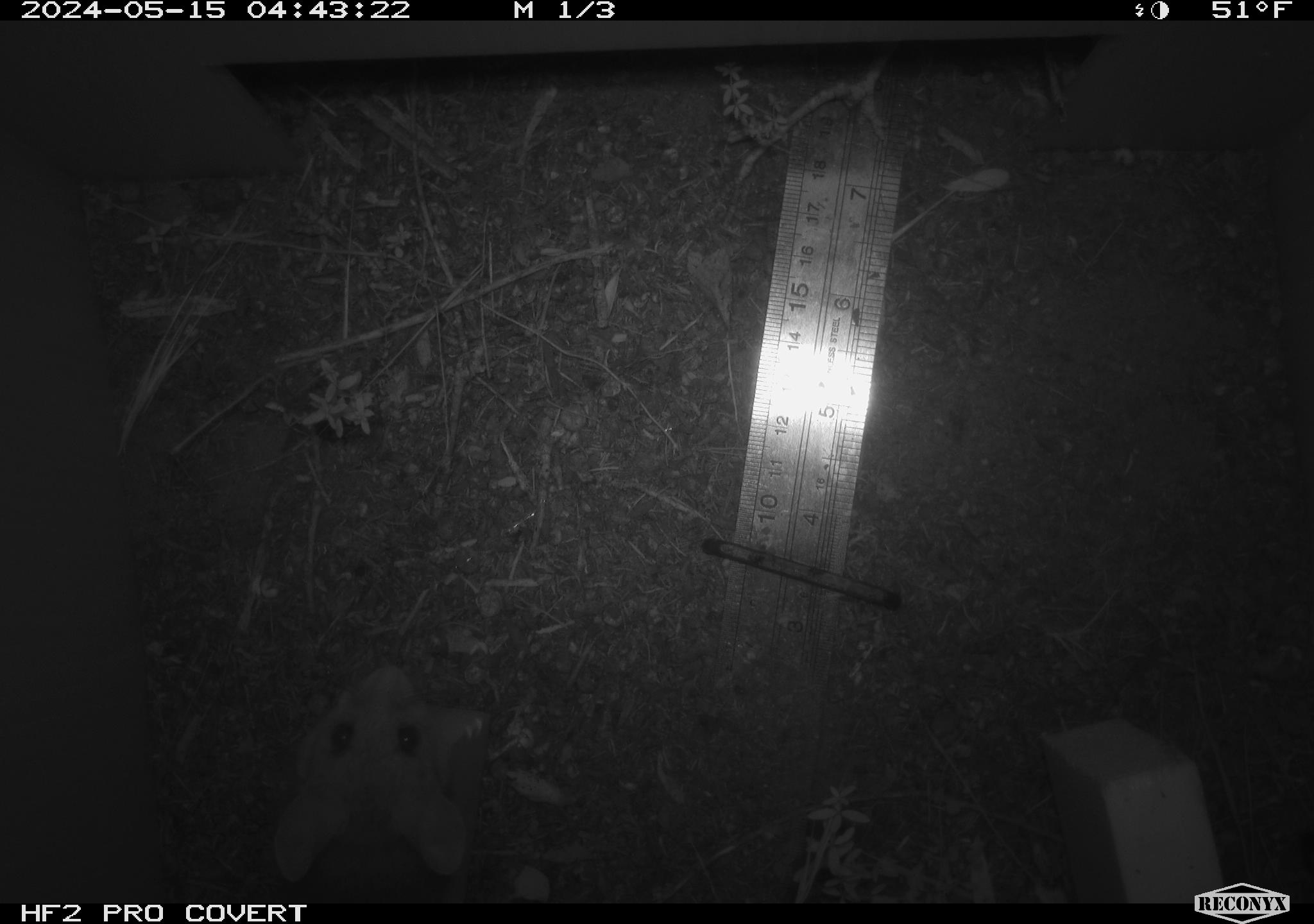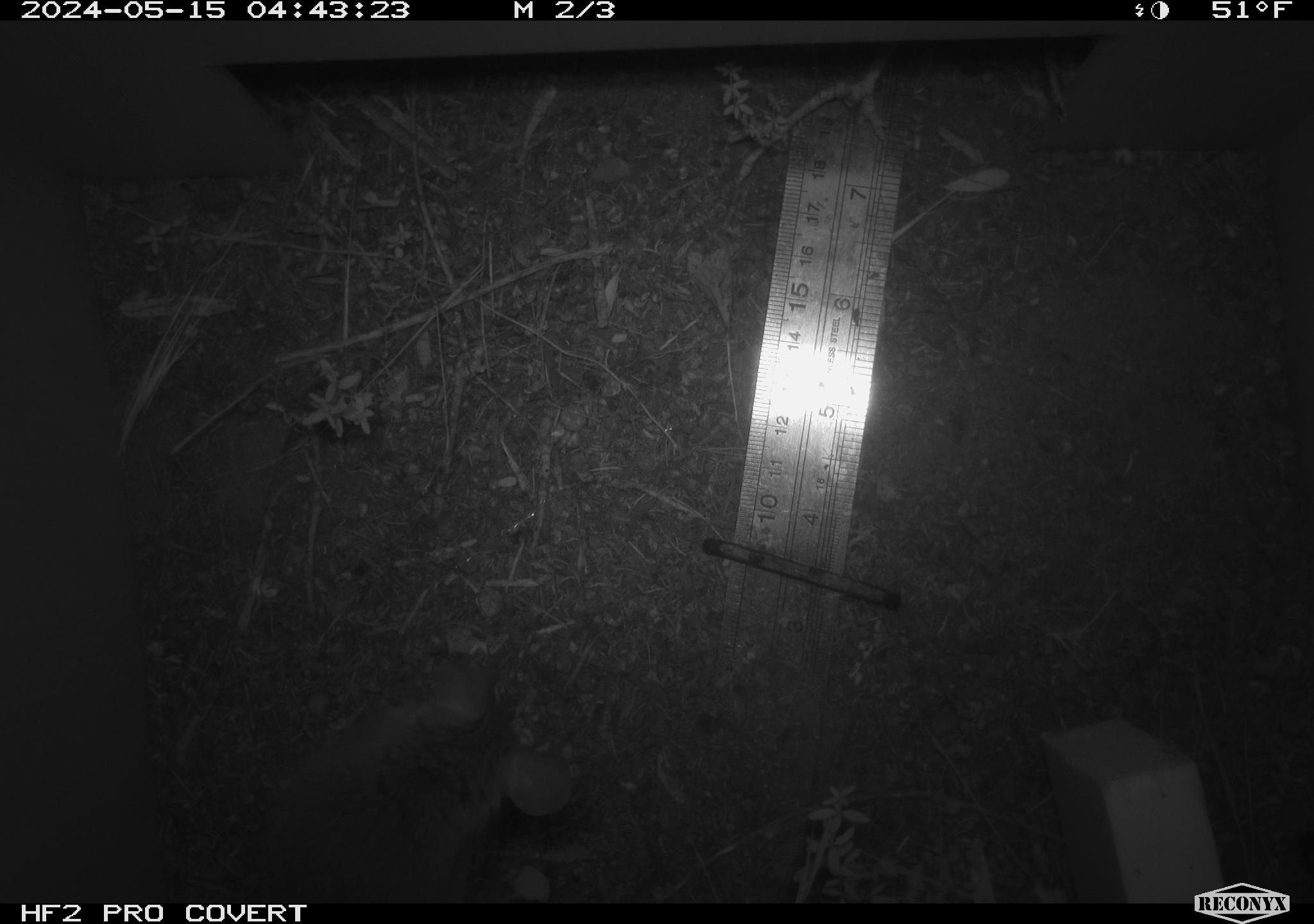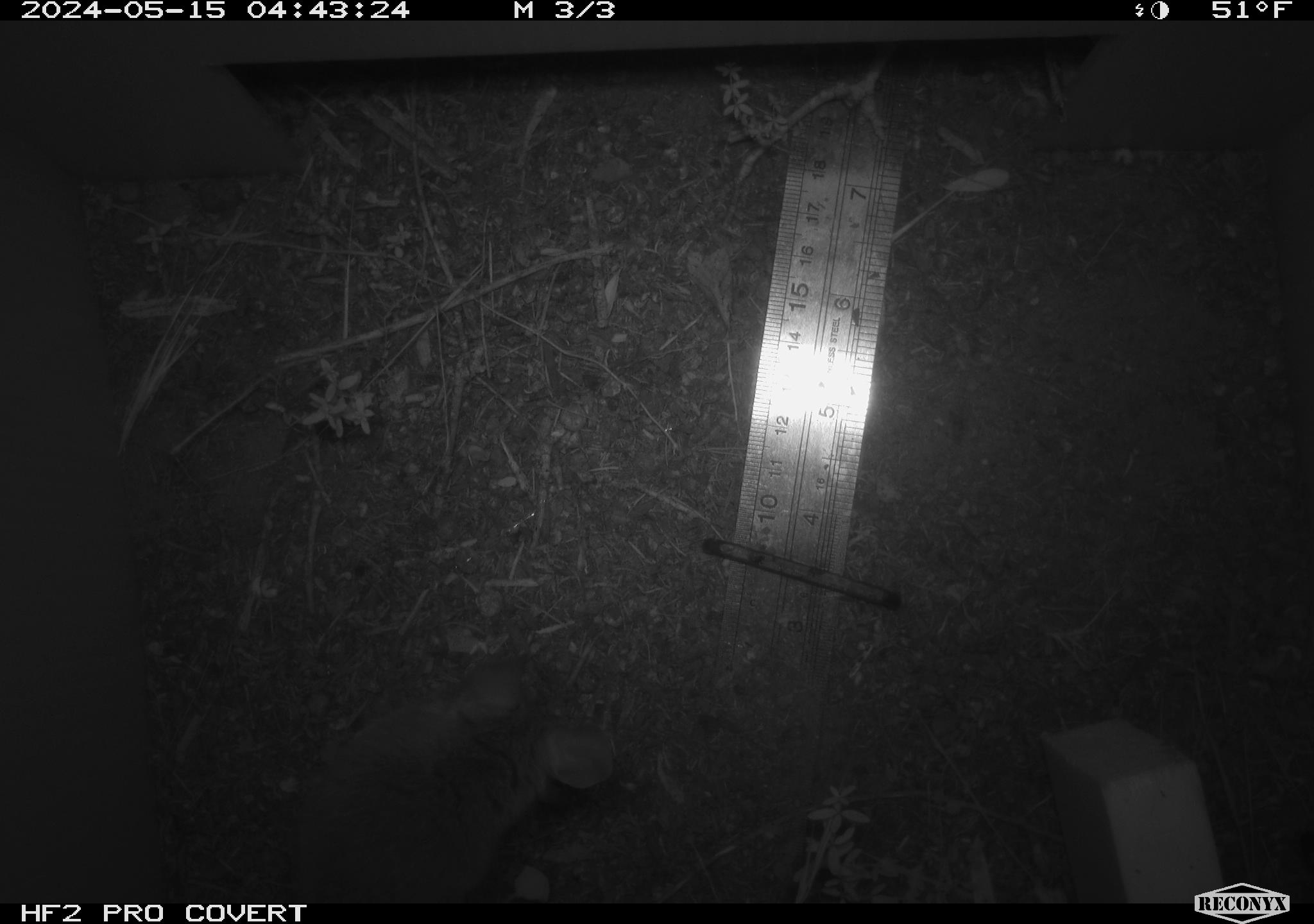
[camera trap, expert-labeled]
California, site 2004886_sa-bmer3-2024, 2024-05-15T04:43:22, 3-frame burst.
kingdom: Animalia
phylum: Chordata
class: Mammalia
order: Rodentia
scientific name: Rodentia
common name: mouse species